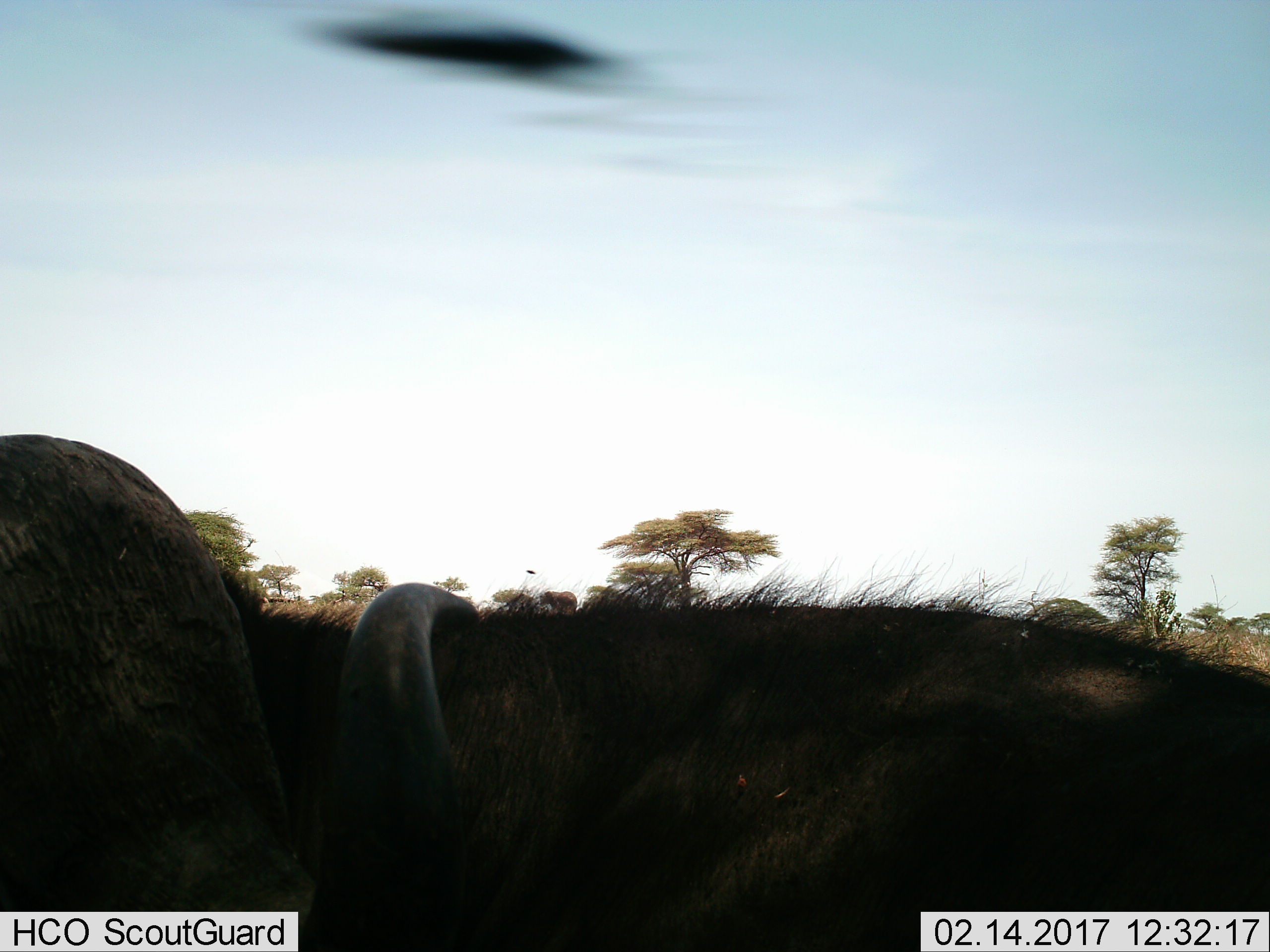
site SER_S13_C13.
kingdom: Animalia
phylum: Chordata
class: Mammalia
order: Artiodactyla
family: Bovidae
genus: Syncerus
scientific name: Syncerus caffer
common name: african buffalo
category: buffalo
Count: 2.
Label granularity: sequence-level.